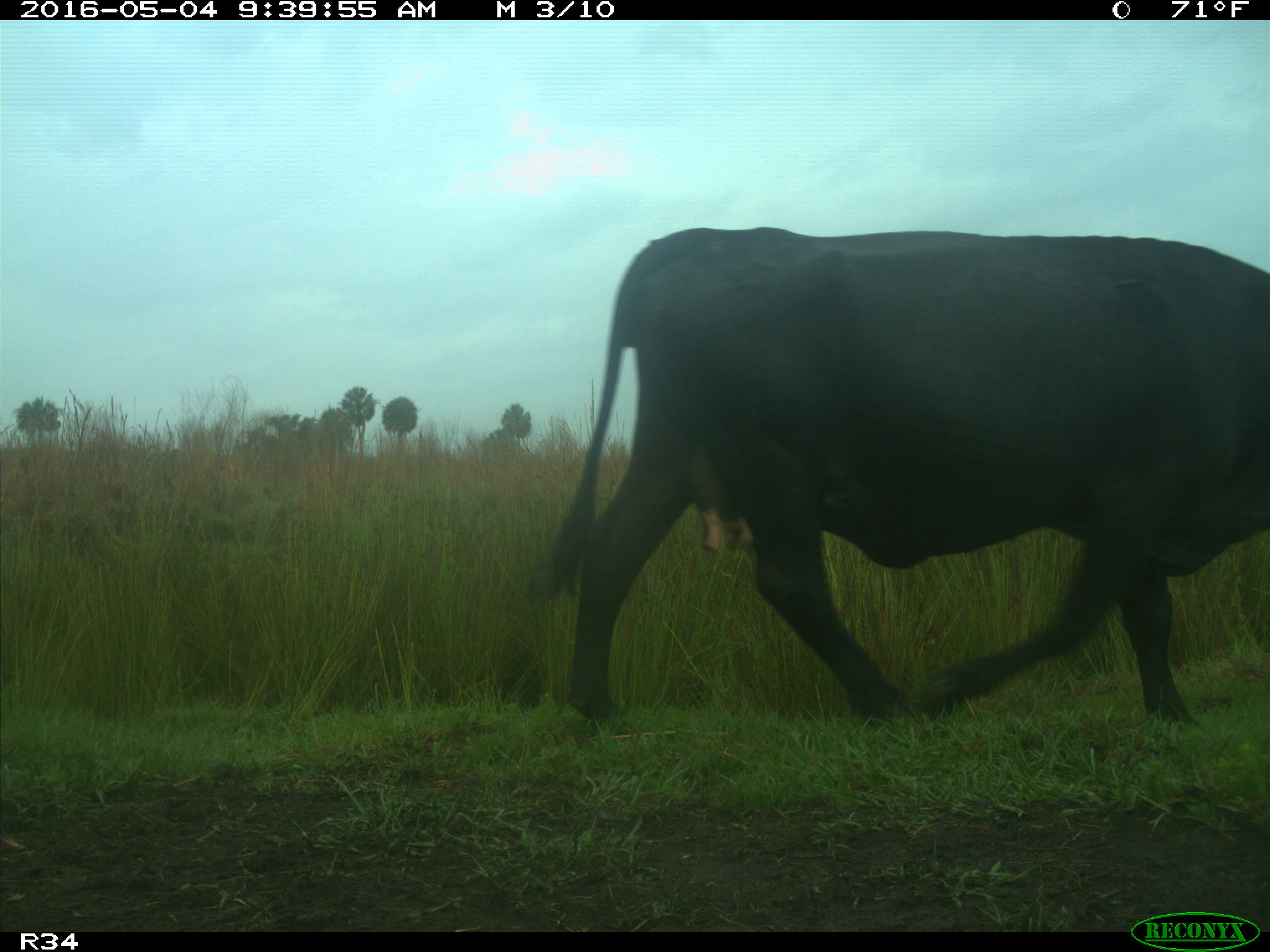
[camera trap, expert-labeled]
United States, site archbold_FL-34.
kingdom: Animalia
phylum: Chordata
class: Mammalia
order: Artiodactyla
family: Bovidae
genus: Bos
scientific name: Bos taurus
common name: domestic cow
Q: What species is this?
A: Bos taurus (domestic cow).